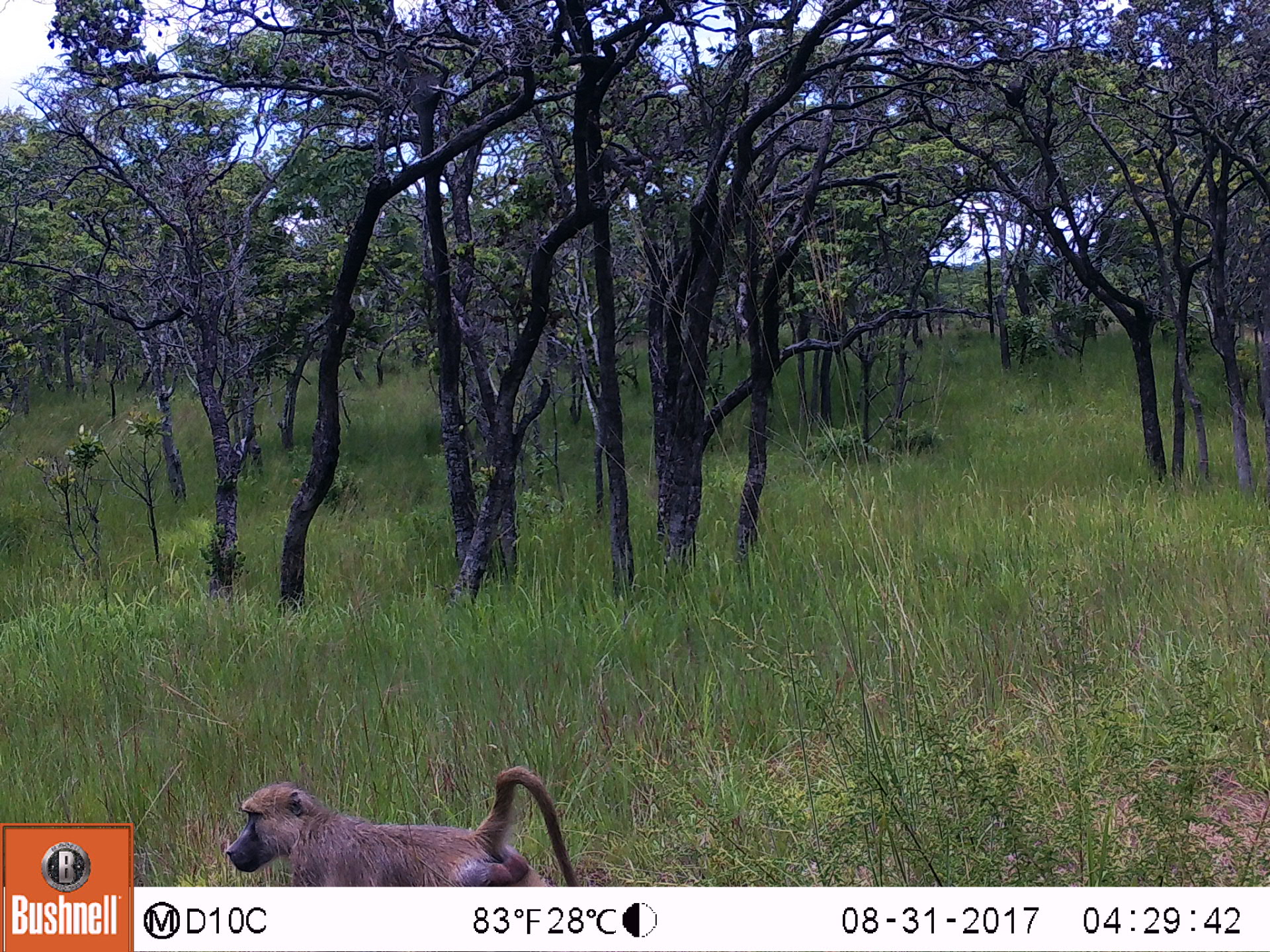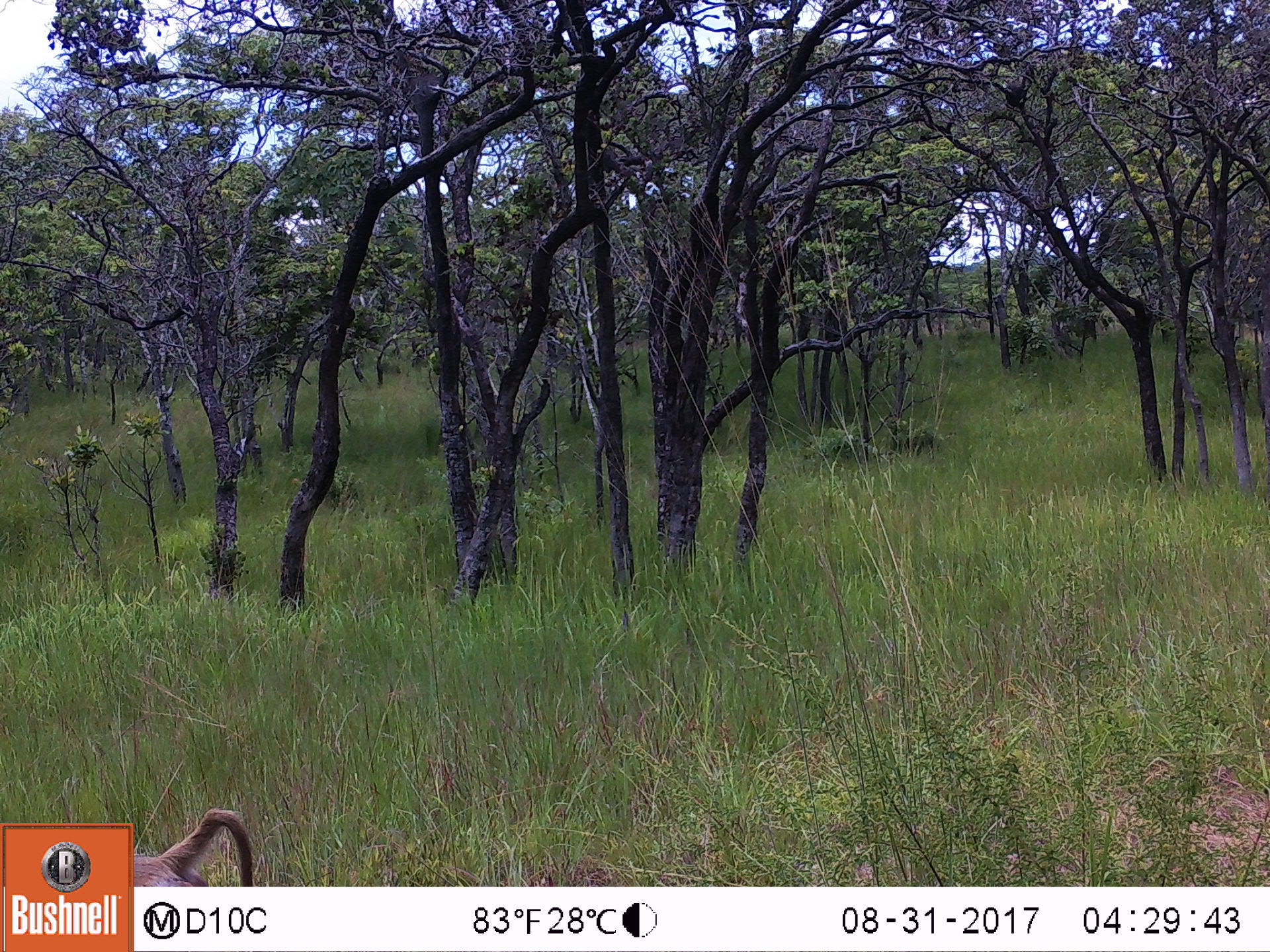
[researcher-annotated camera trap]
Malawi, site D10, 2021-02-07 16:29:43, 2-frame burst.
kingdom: Animalia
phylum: Chordata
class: Mammalia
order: Primates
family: Cercopithecidae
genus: Papio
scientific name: Papio cynocephalus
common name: yellow baboon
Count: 1.